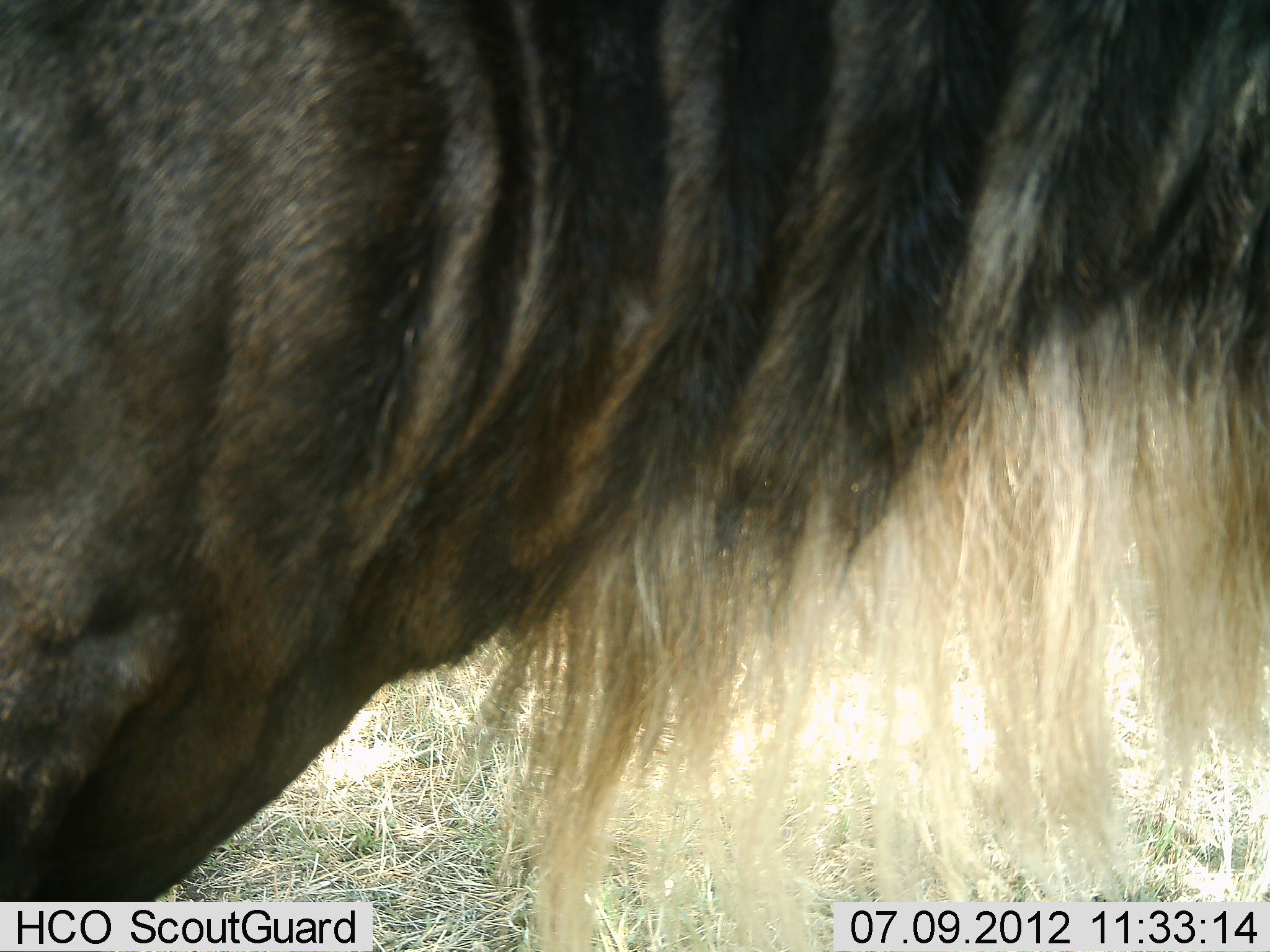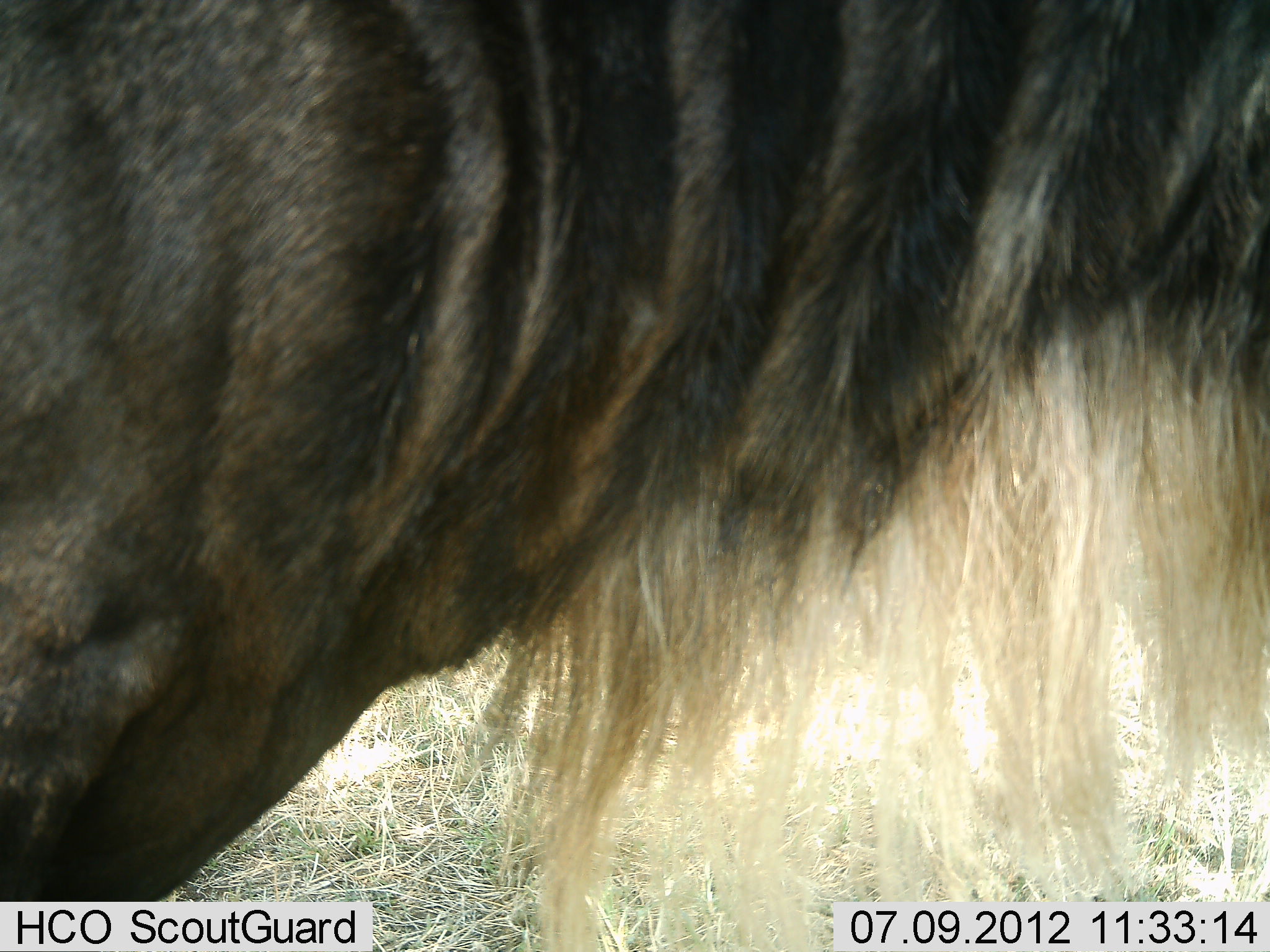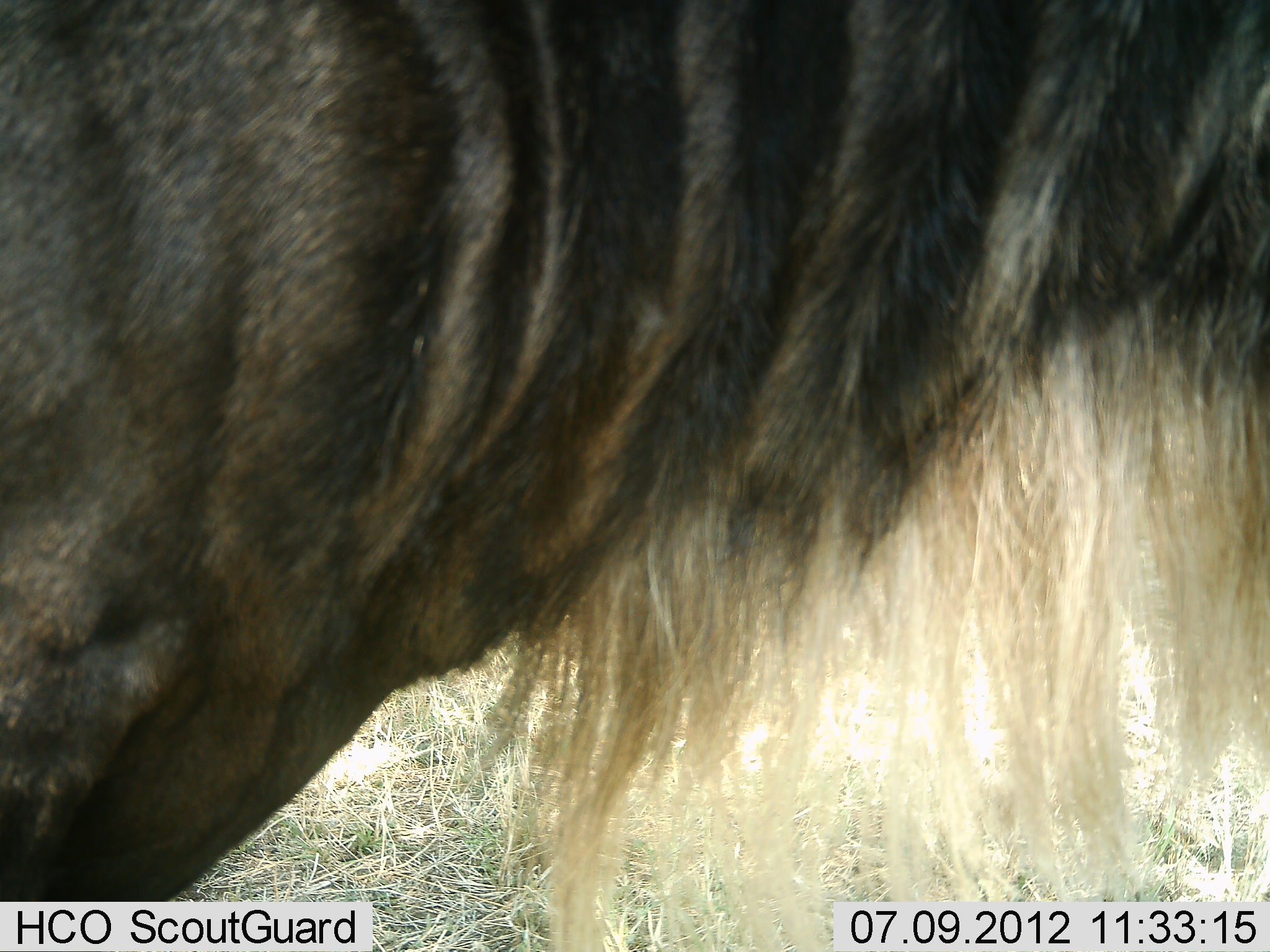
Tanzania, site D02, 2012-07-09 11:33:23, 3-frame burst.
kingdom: Animalia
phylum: Chordata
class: Mammalia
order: Artiodactyla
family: Bovidae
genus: Connochaetes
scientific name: Connochaetes taurinus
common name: blue wildebeest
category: wildebeest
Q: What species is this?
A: Wildebeest (blue wildebeest) (Connochaetes taurinus).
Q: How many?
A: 1.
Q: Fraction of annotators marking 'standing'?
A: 100%.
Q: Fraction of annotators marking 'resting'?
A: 0%.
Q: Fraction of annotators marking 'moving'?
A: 0%.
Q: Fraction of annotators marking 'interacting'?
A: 0%.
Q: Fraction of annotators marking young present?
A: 0%.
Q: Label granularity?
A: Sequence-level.